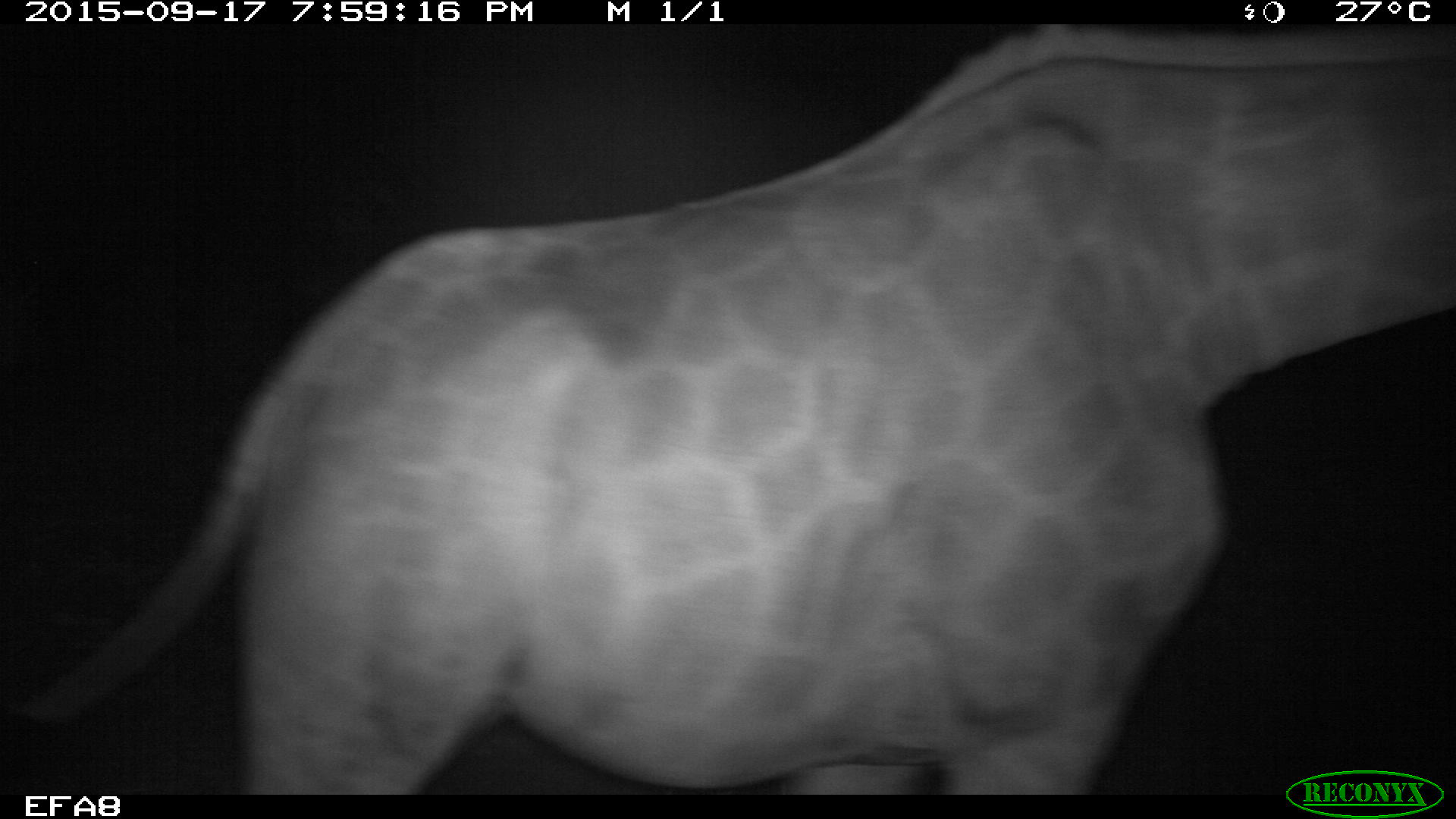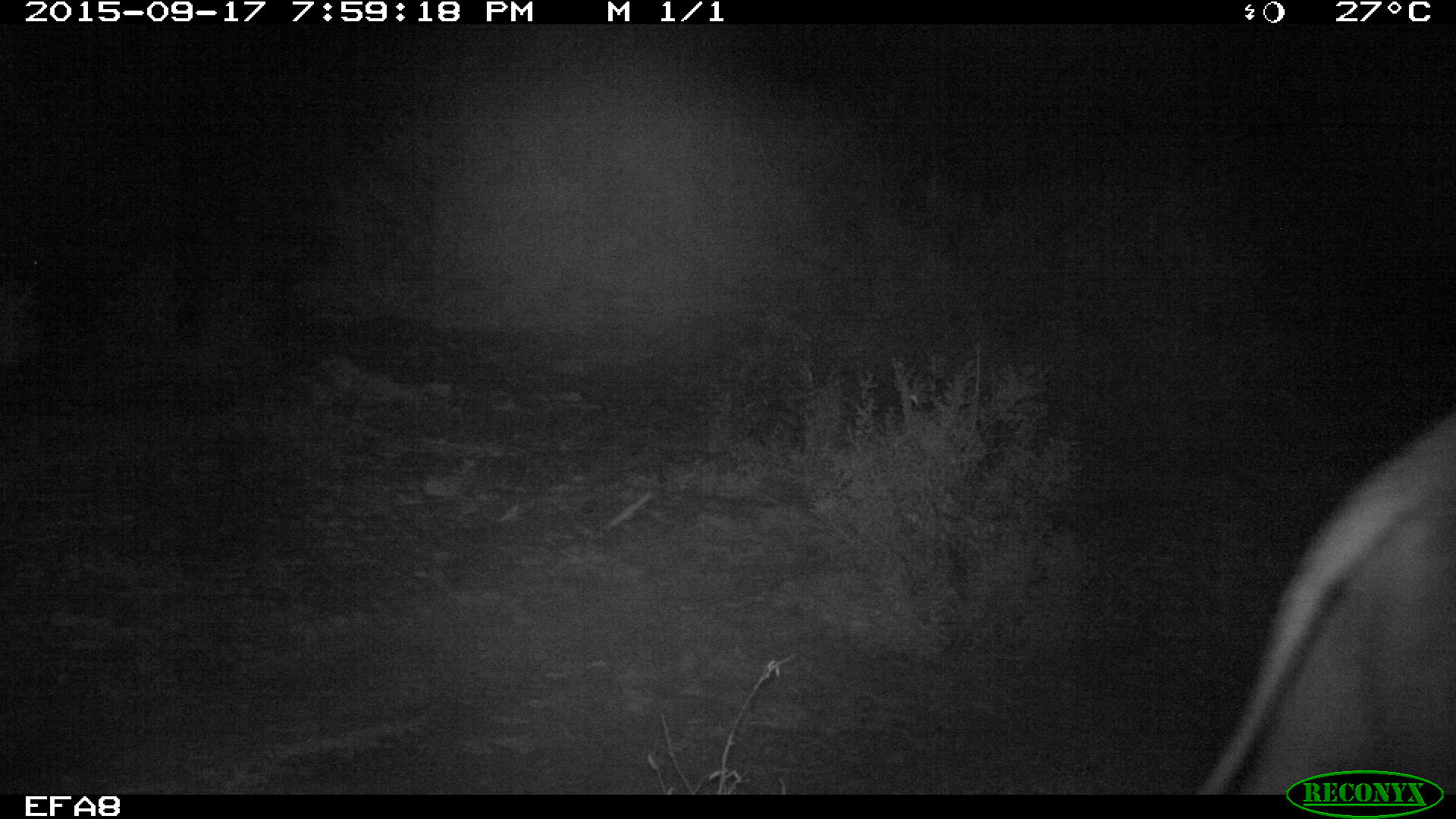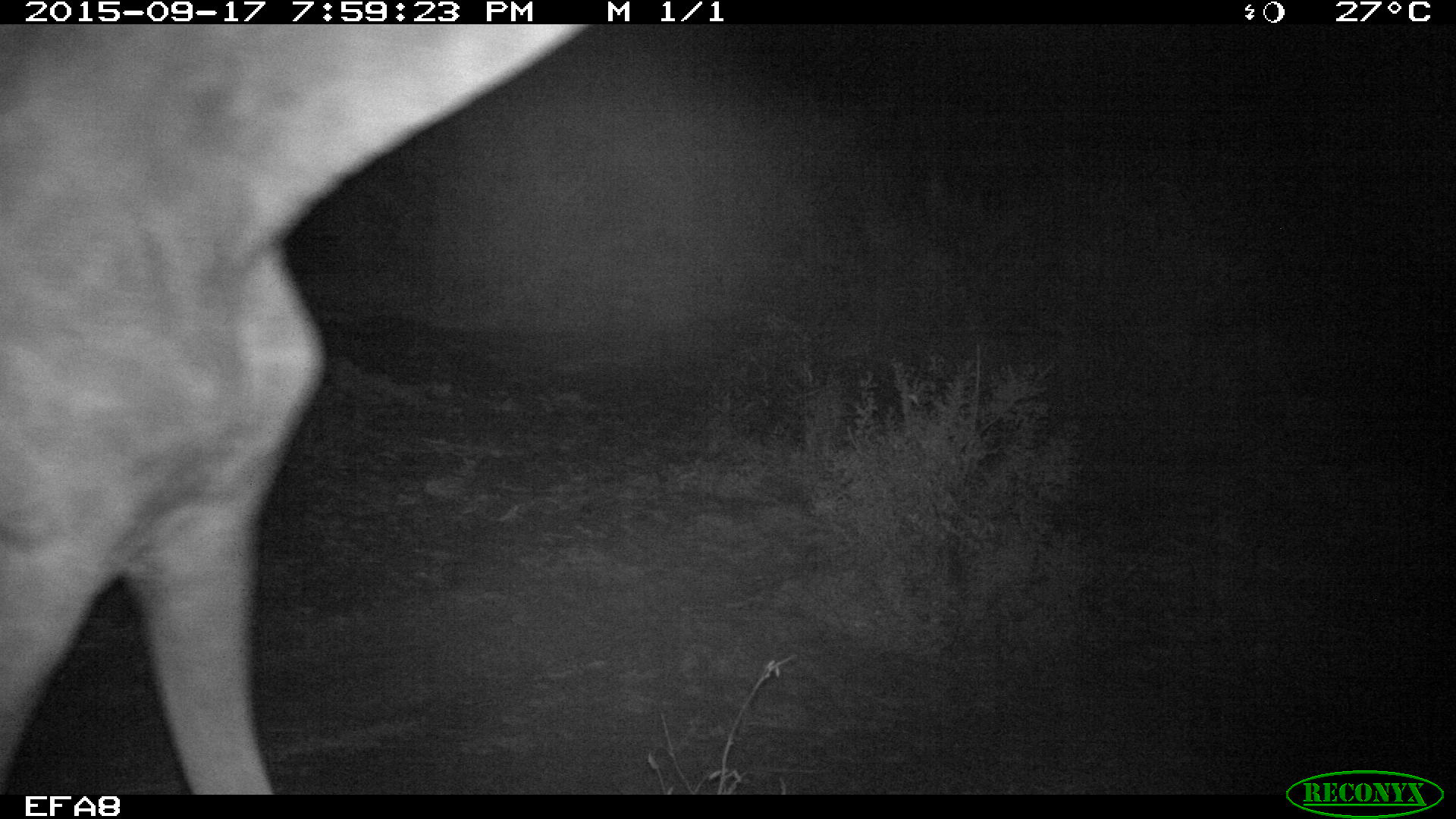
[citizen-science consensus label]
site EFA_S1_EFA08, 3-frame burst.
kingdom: Animalia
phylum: Chordata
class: Mammalia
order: Artiodactyla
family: Giraffidae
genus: Giraffa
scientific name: Giraffa camelopardalis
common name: giraffe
Giraffe (Giraffa camelopardalis), count 1. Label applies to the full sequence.